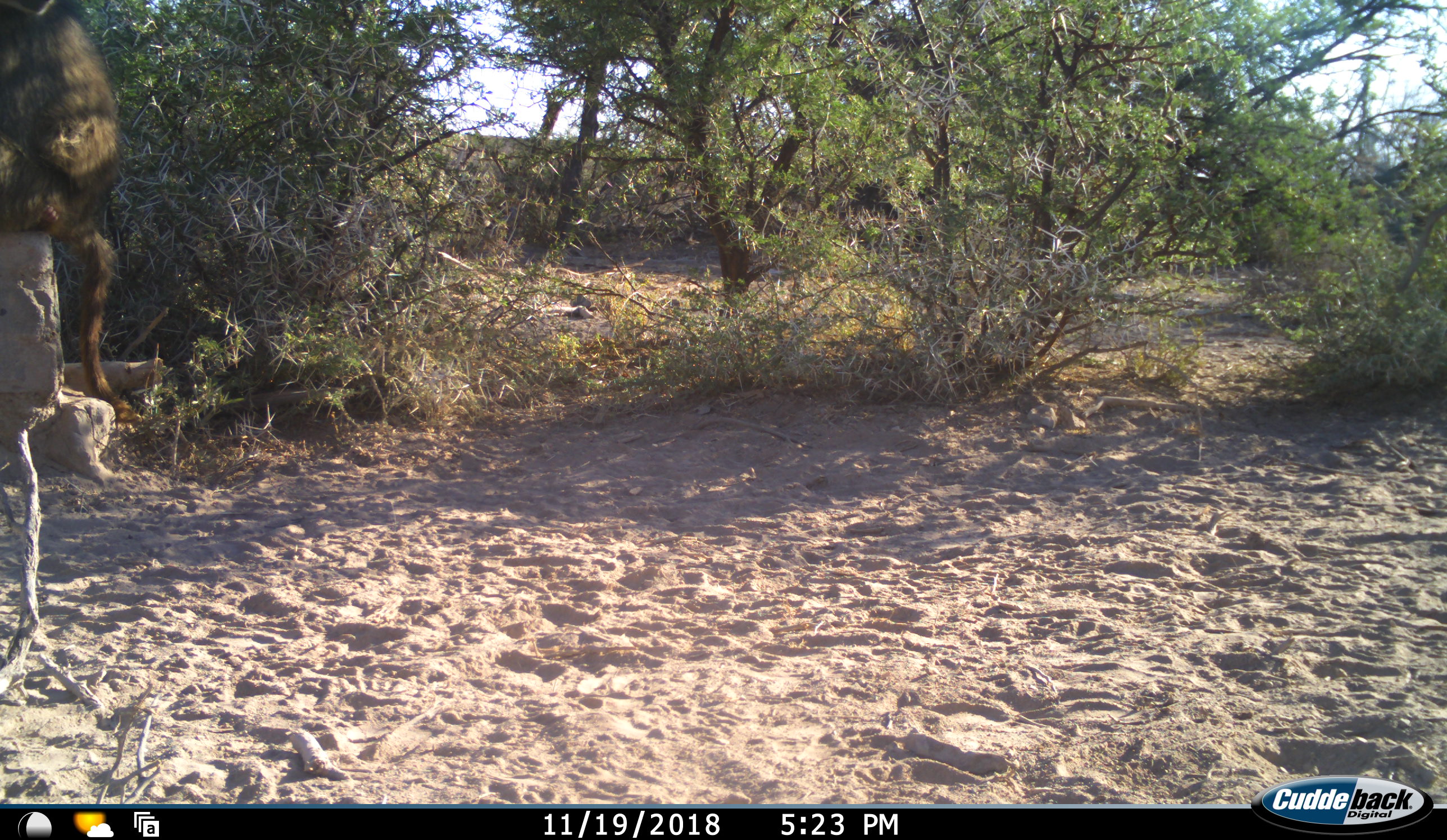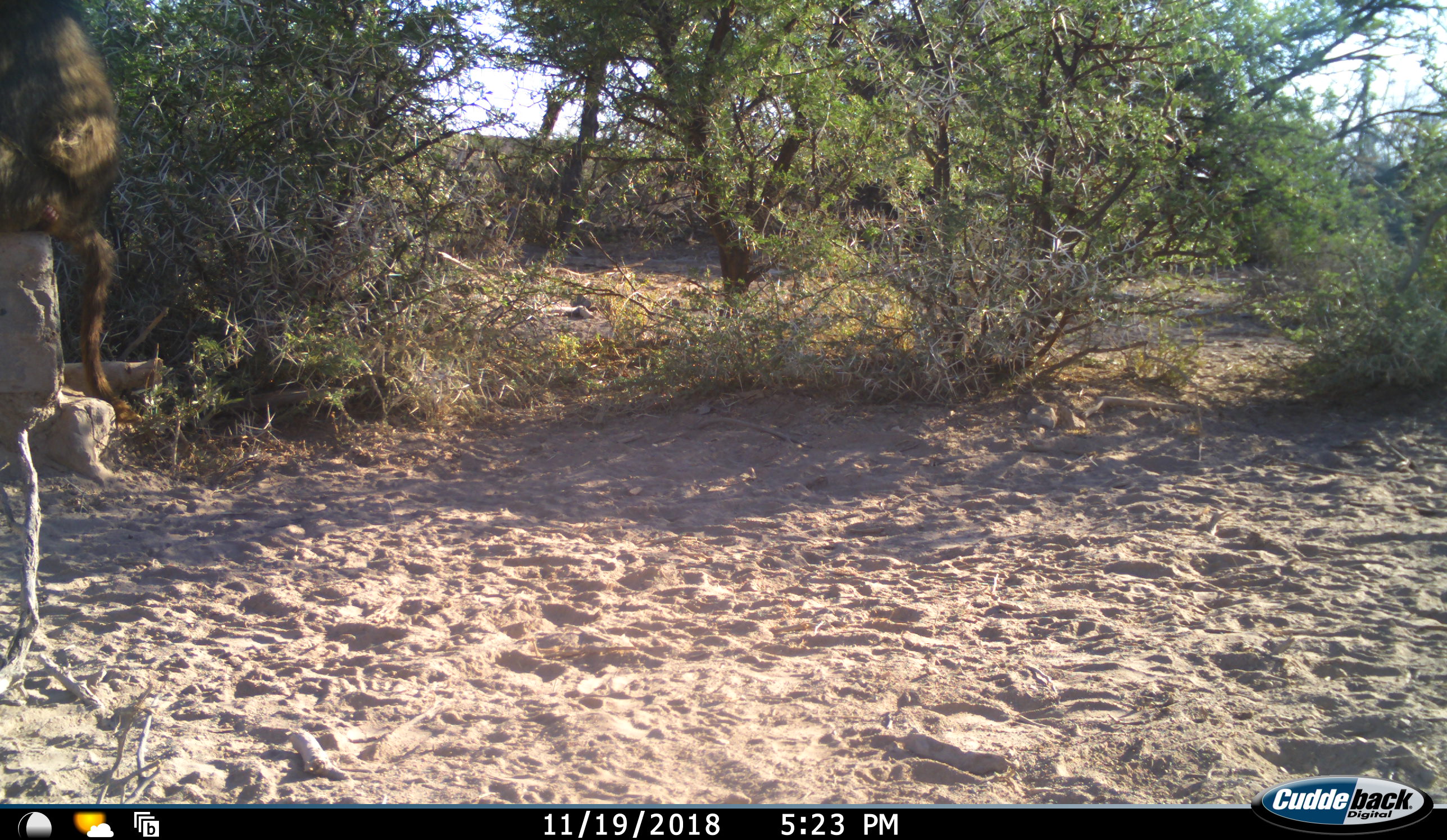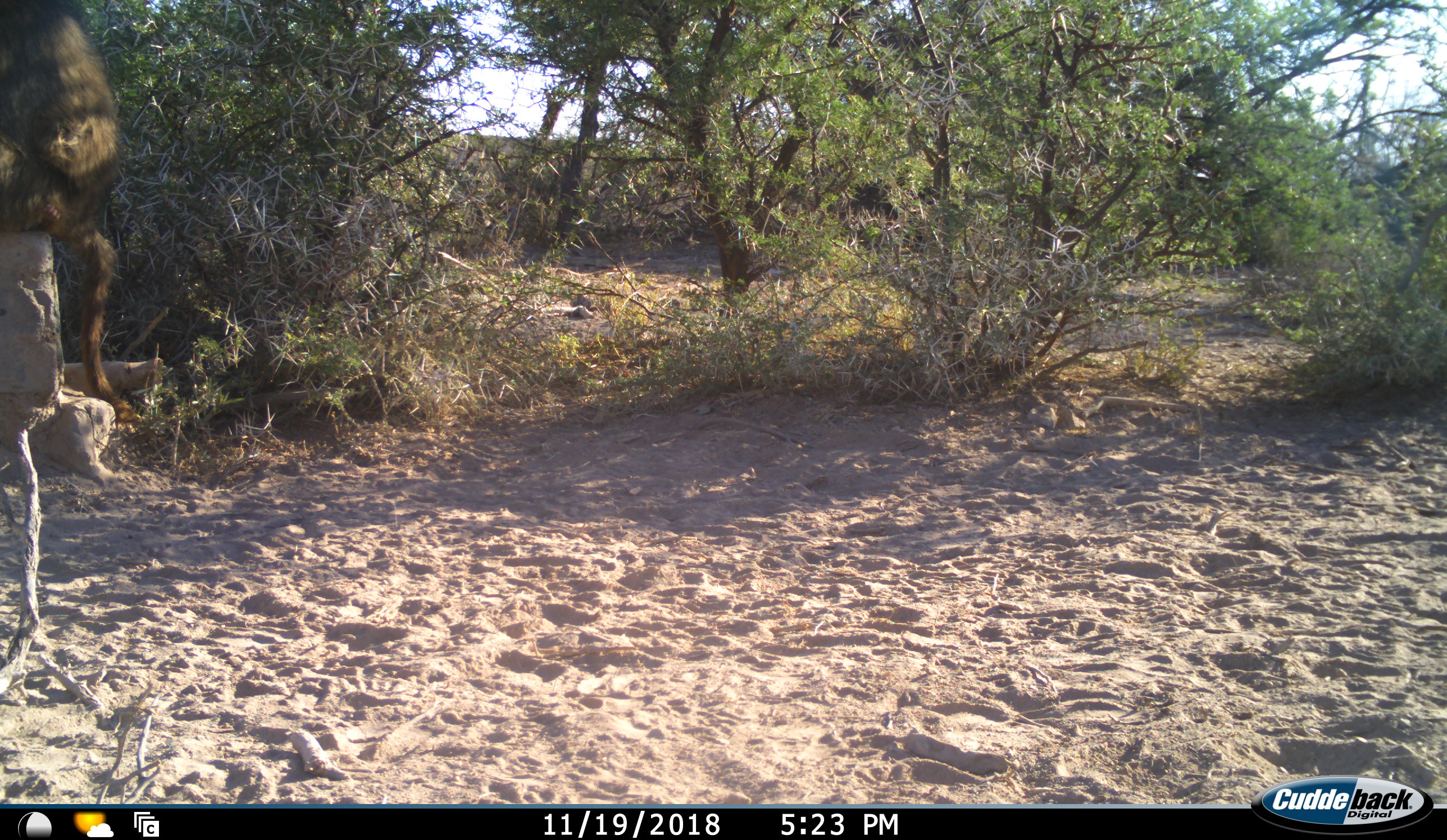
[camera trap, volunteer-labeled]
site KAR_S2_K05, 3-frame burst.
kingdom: Animalia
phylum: Chordata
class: Mammalia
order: Primates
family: Cercopithecidae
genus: Papio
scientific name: Papio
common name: baboon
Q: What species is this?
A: Baboon (Papio).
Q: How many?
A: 1.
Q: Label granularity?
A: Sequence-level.